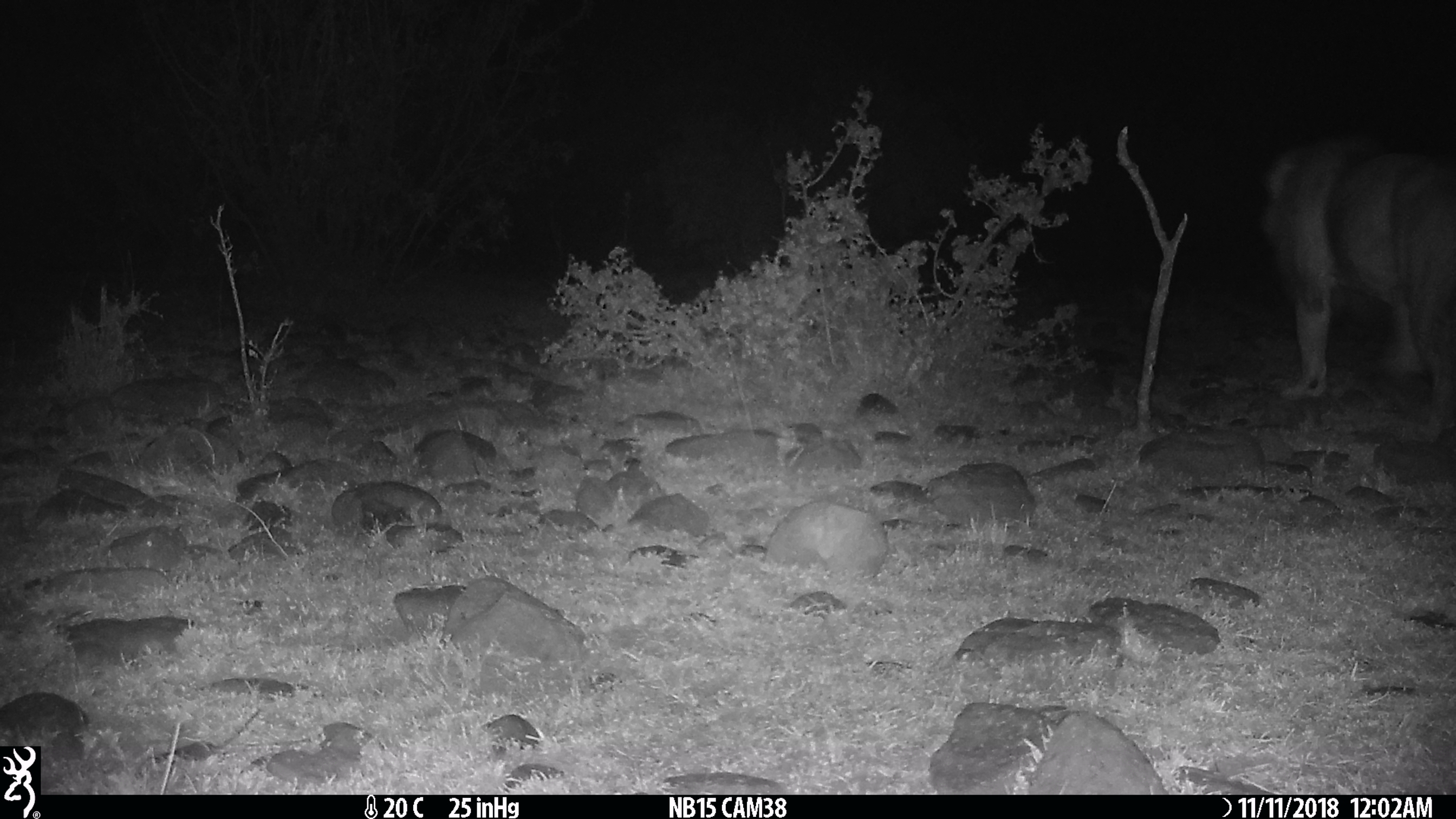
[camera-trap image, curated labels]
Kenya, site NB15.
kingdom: Animalia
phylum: Chordata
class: Mammalia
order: Carnivora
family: Felidae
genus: Panthera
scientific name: Panthera leo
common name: male lion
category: lion male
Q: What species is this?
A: Lion male (male lion) (Panthera leo).